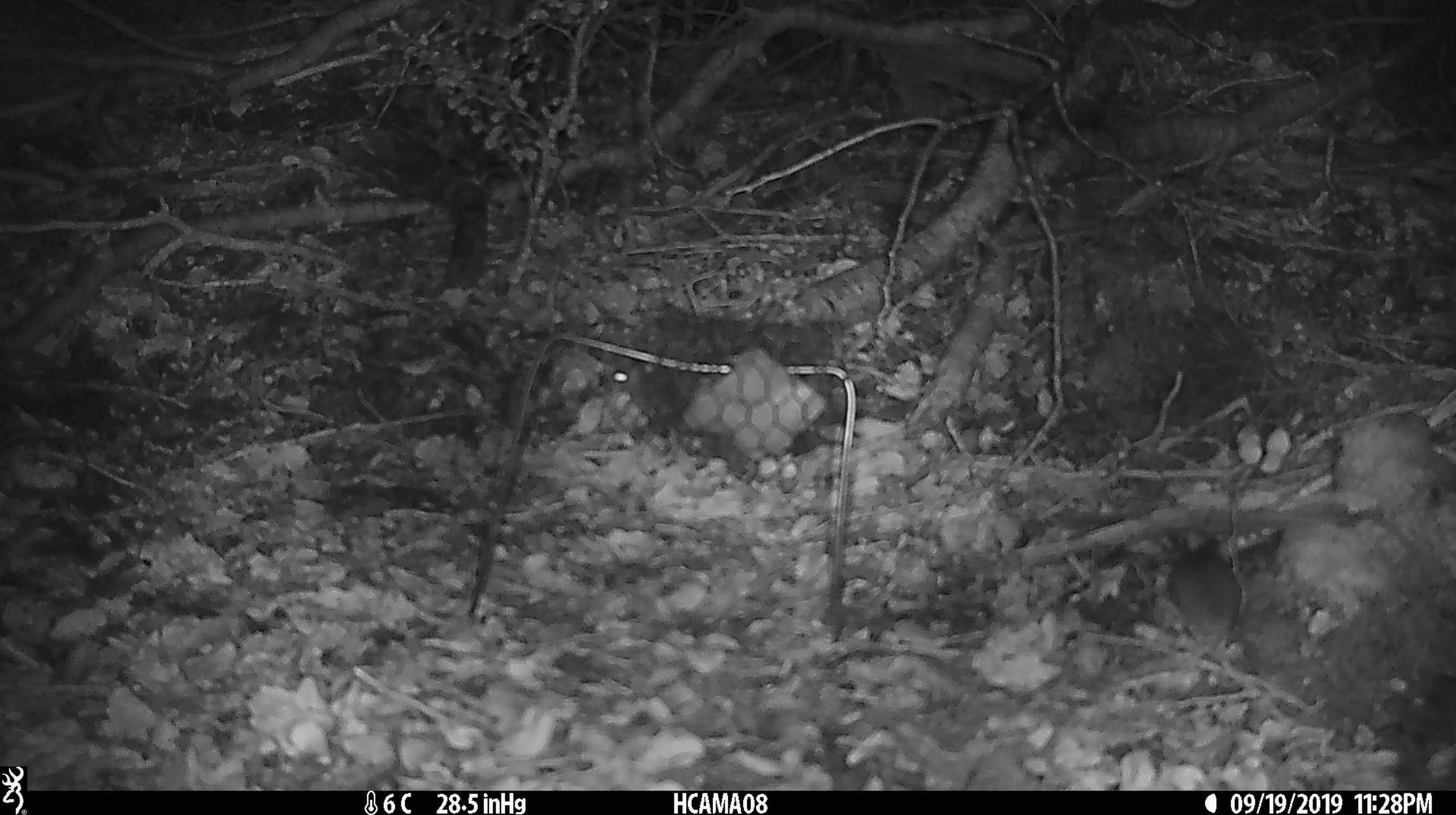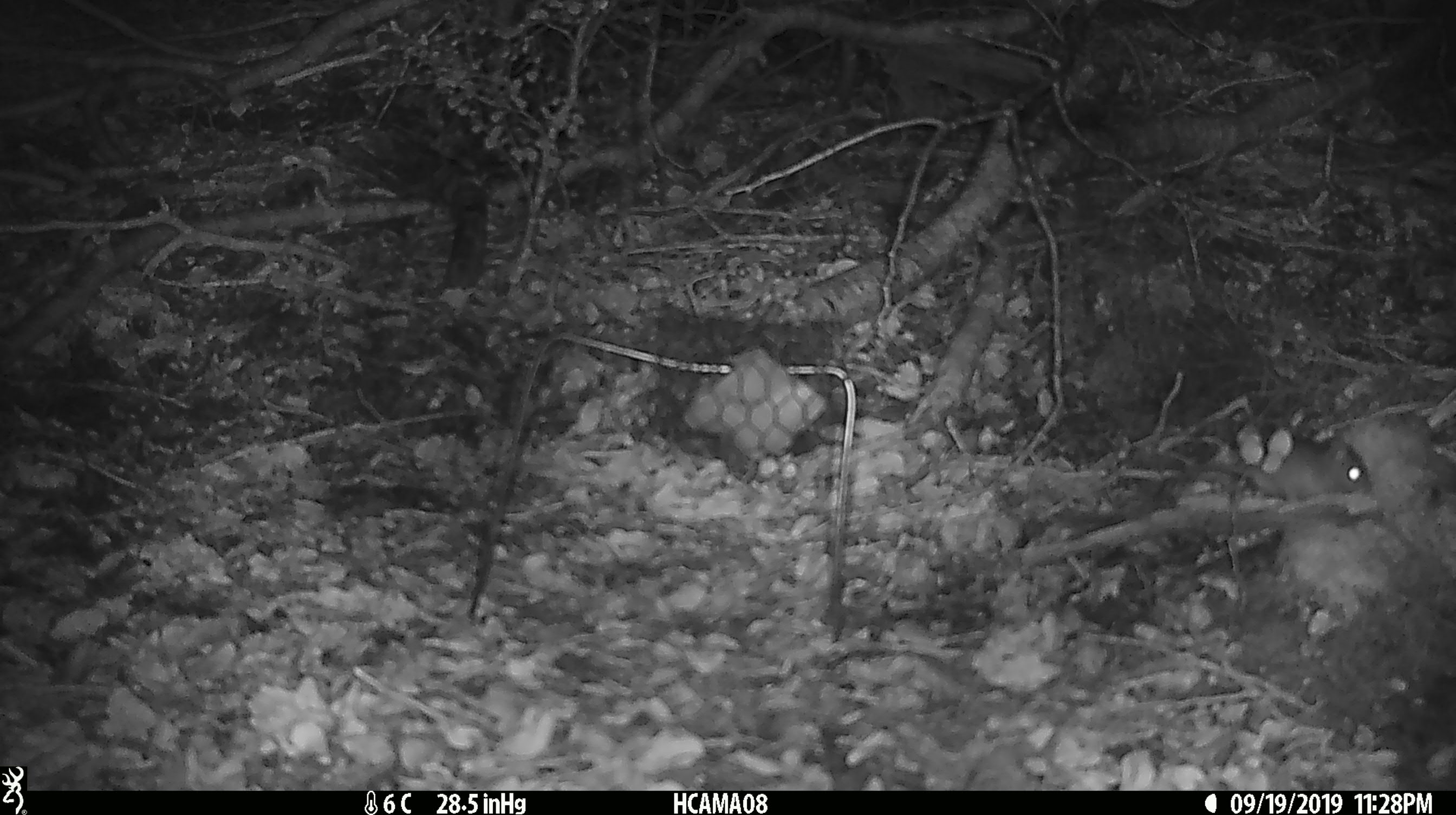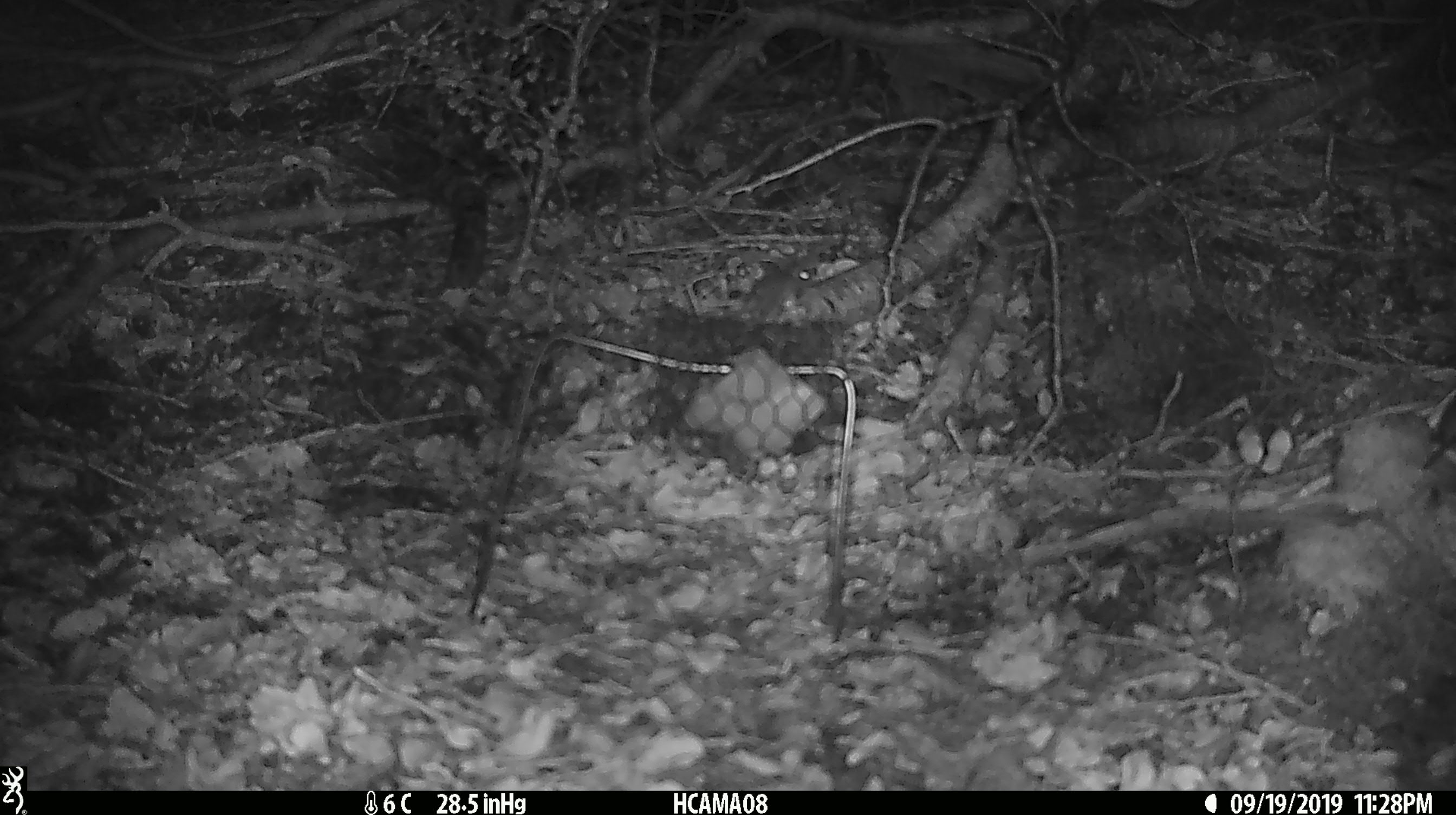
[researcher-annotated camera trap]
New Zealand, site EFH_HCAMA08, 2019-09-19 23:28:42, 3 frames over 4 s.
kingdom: Animalia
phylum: Chordata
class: Mammalia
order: Rodentia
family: Muridae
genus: Mus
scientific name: Mus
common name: mouse